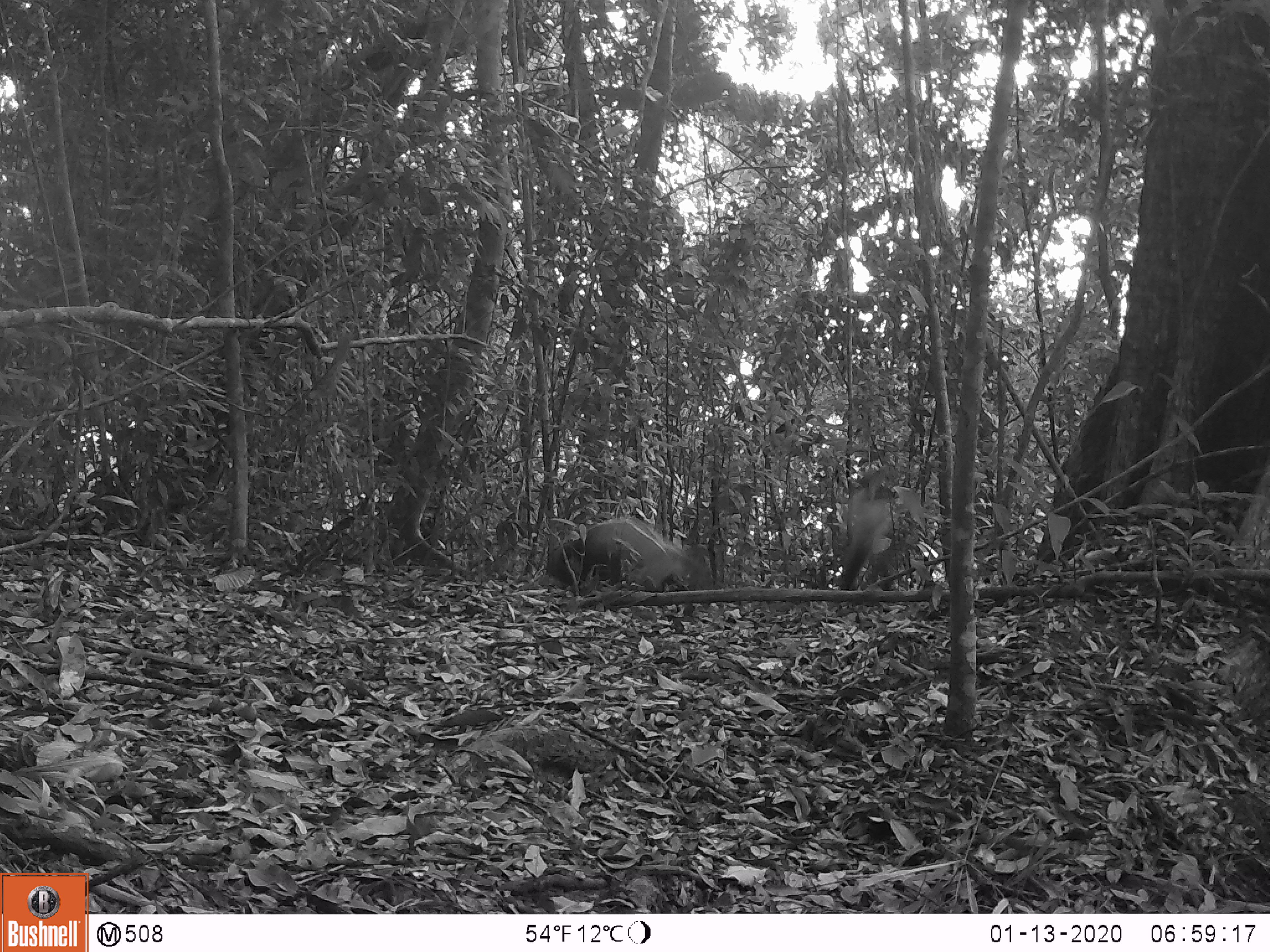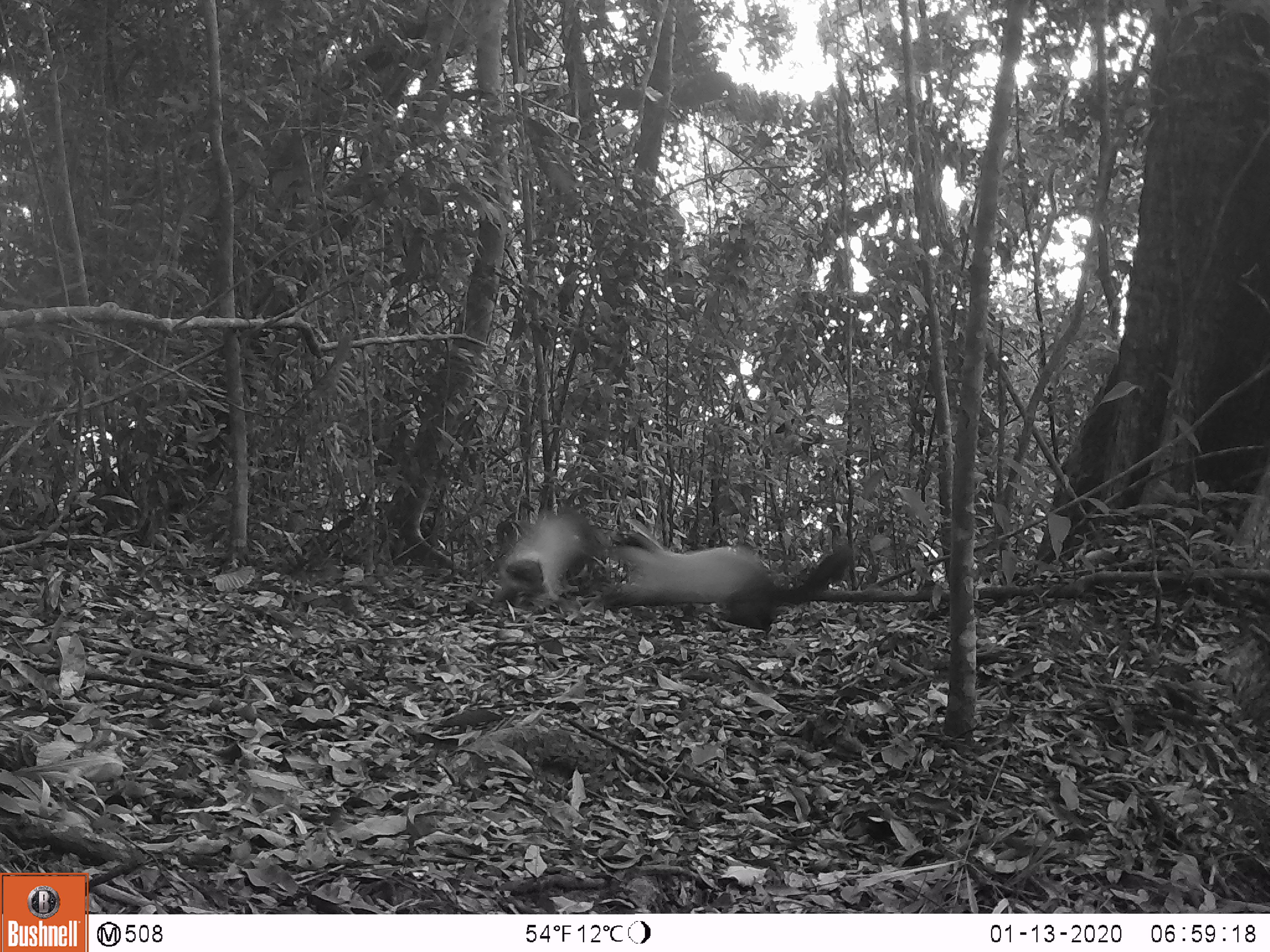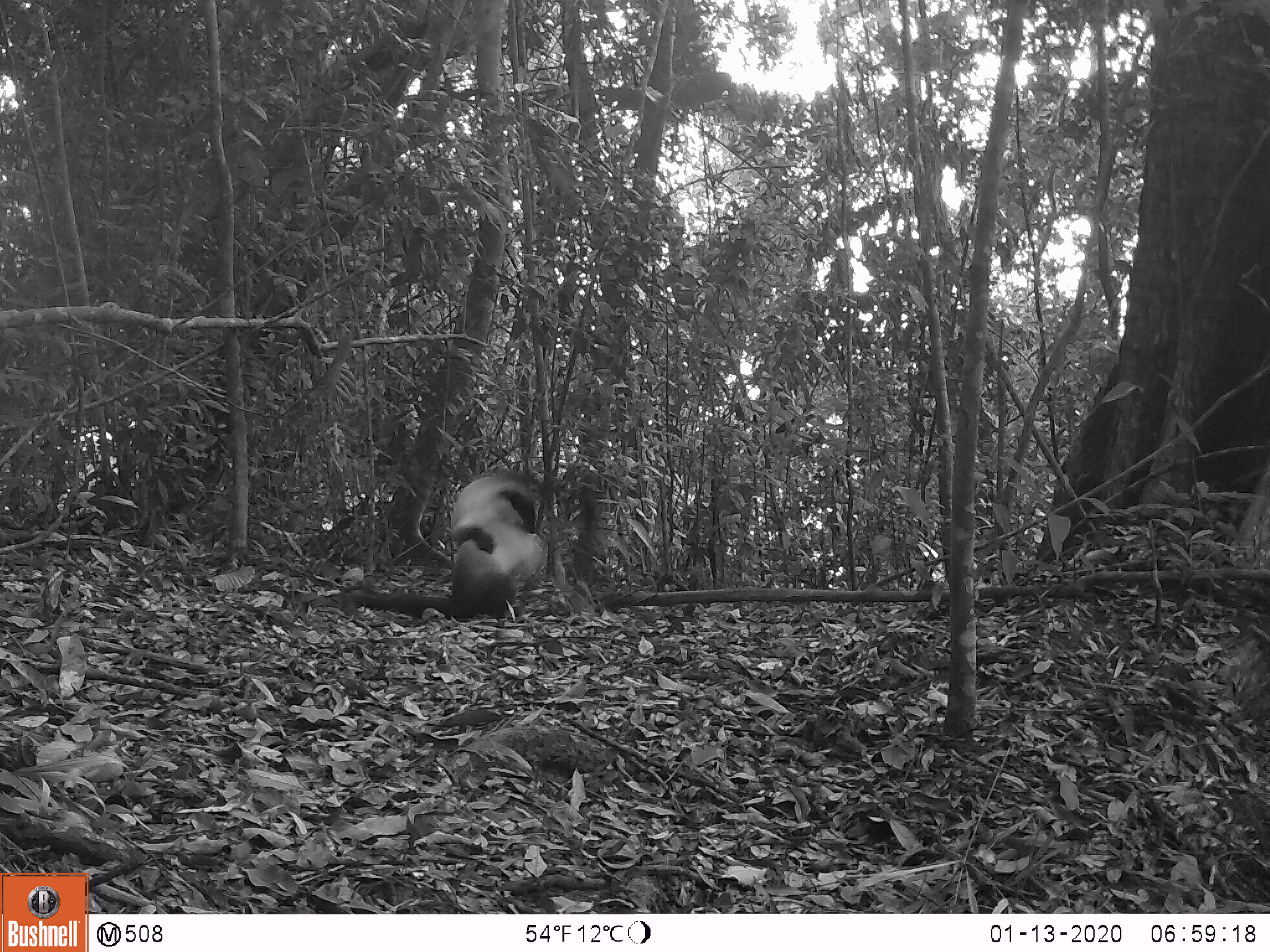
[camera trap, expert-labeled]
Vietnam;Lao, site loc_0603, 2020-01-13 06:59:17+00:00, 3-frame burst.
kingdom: Animalia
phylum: Chordata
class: Mammalia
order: Carnivora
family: Mustelidae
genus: Martes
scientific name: Martes flavigula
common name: yellow-throated marten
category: yellow throated marten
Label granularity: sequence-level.